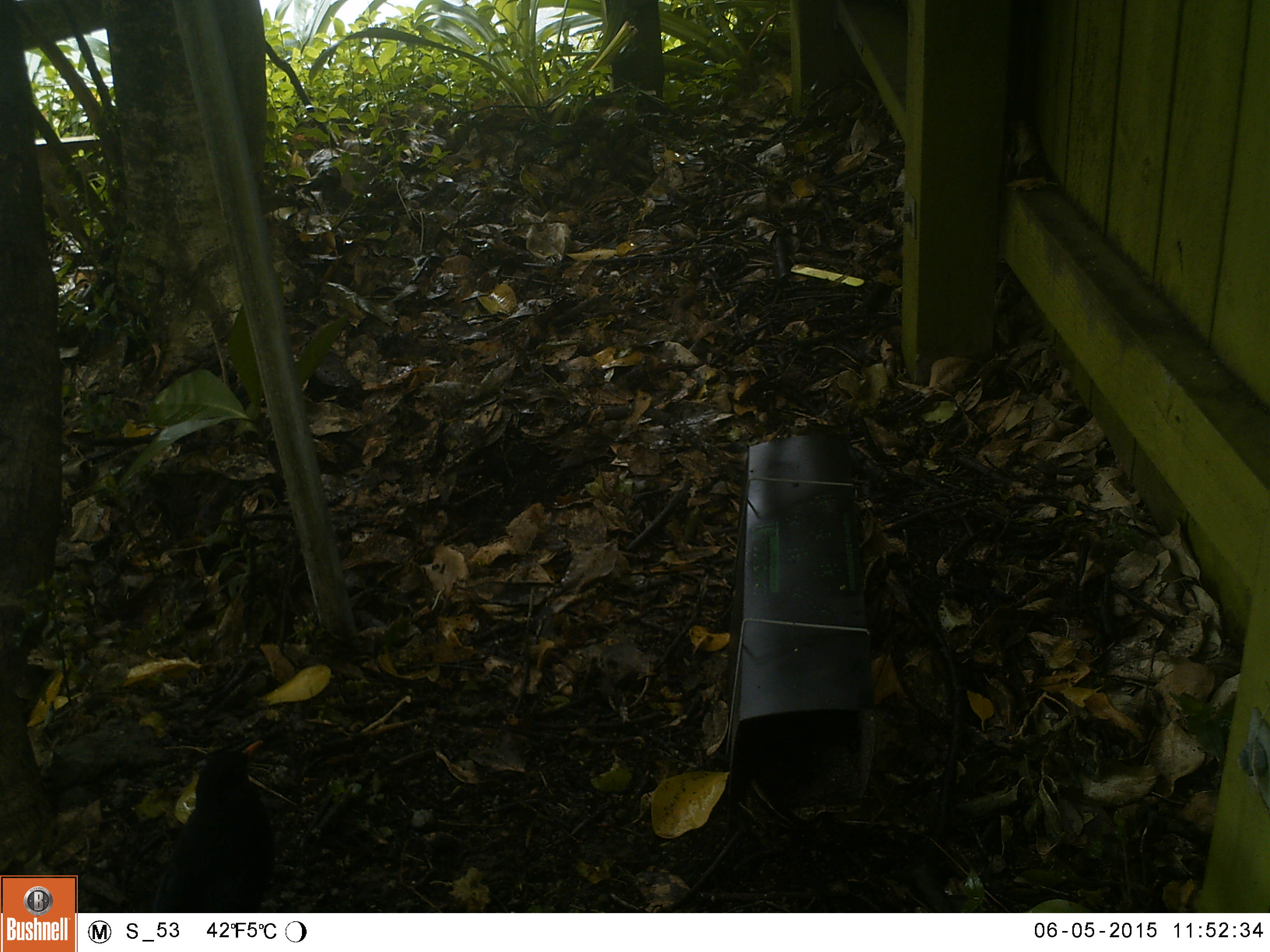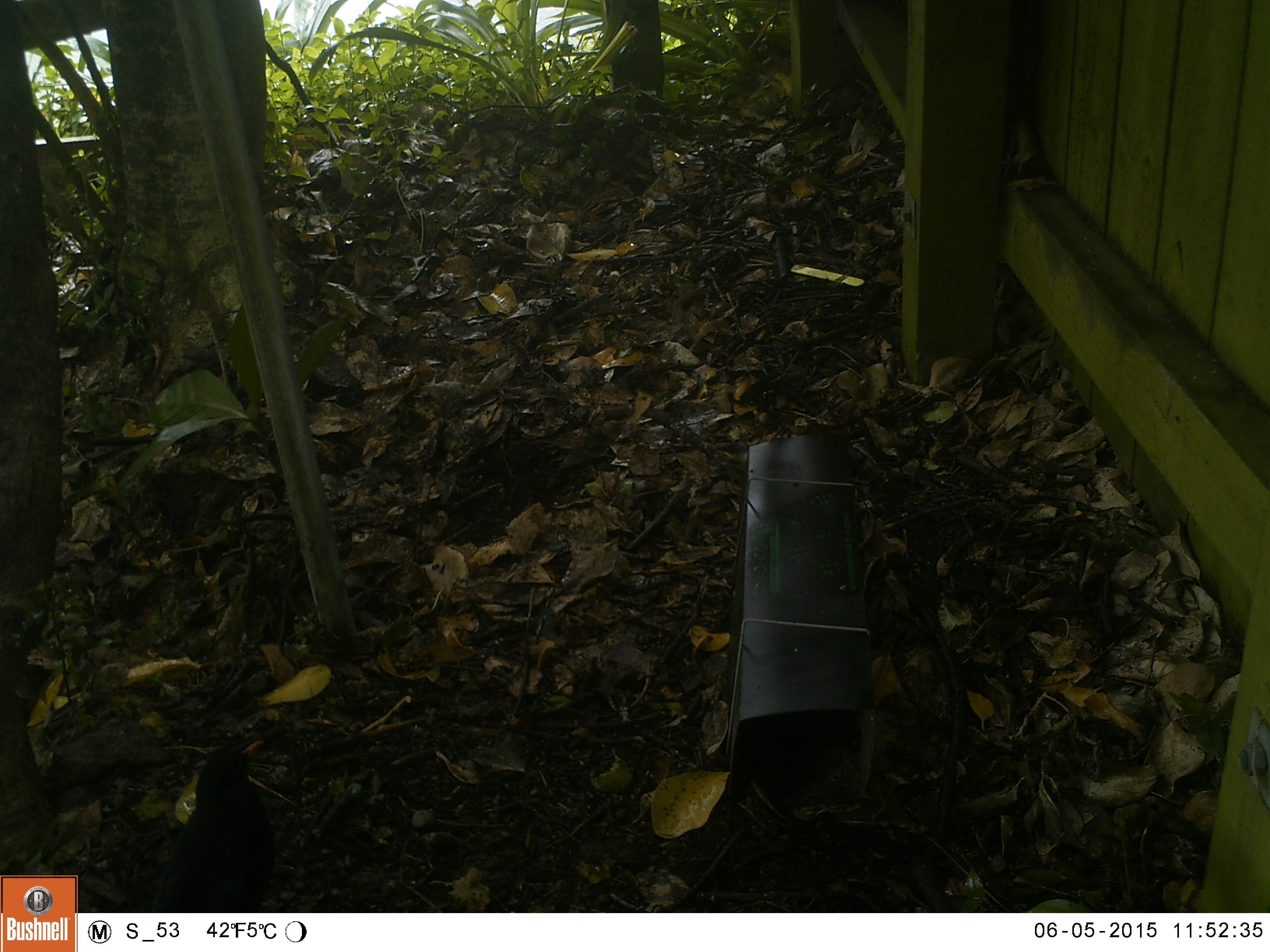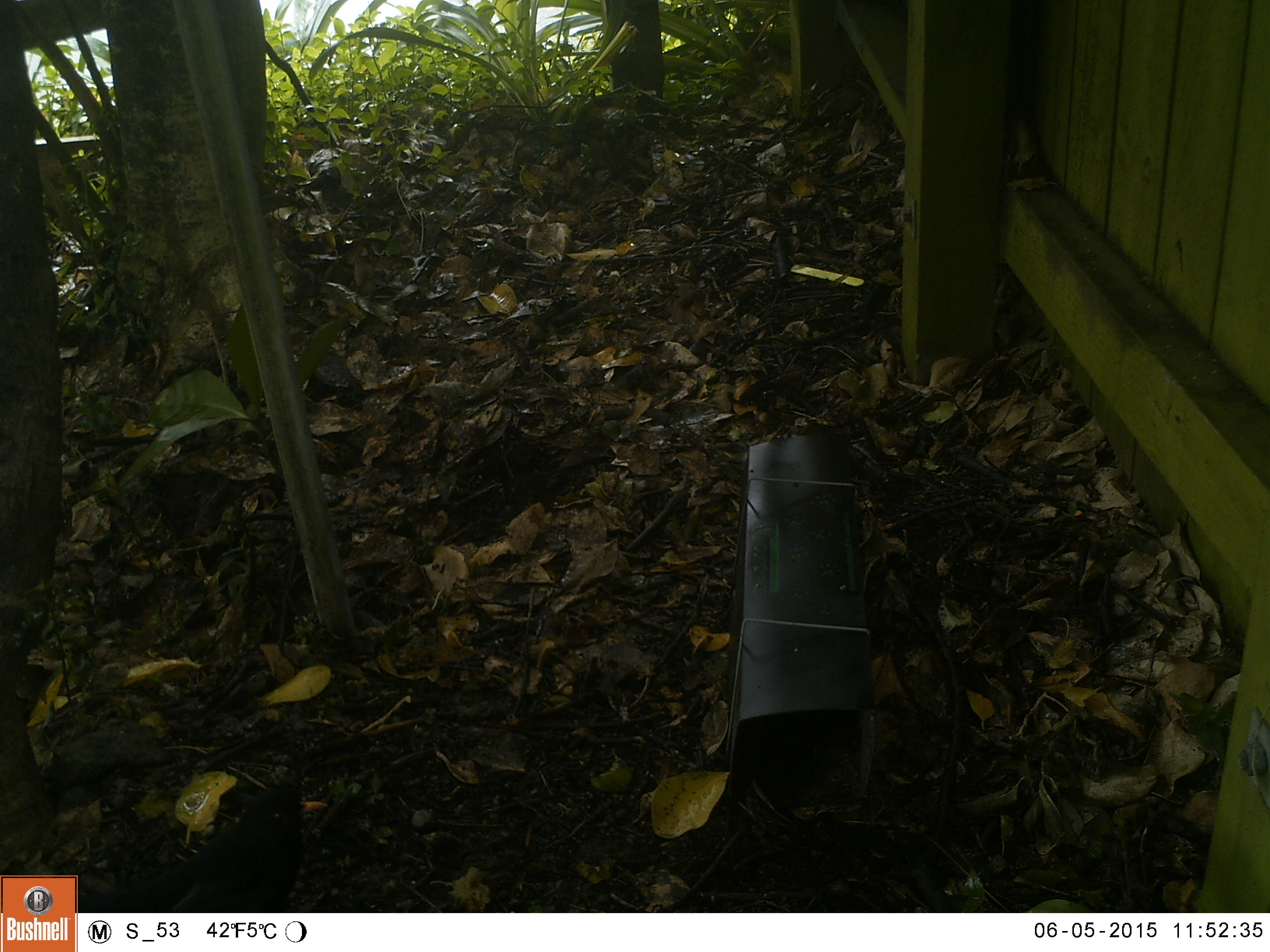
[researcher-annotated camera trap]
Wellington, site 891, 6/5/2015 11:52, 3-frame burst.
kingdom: Animalia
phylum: Chordata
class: Aves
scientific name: Aves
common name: bird